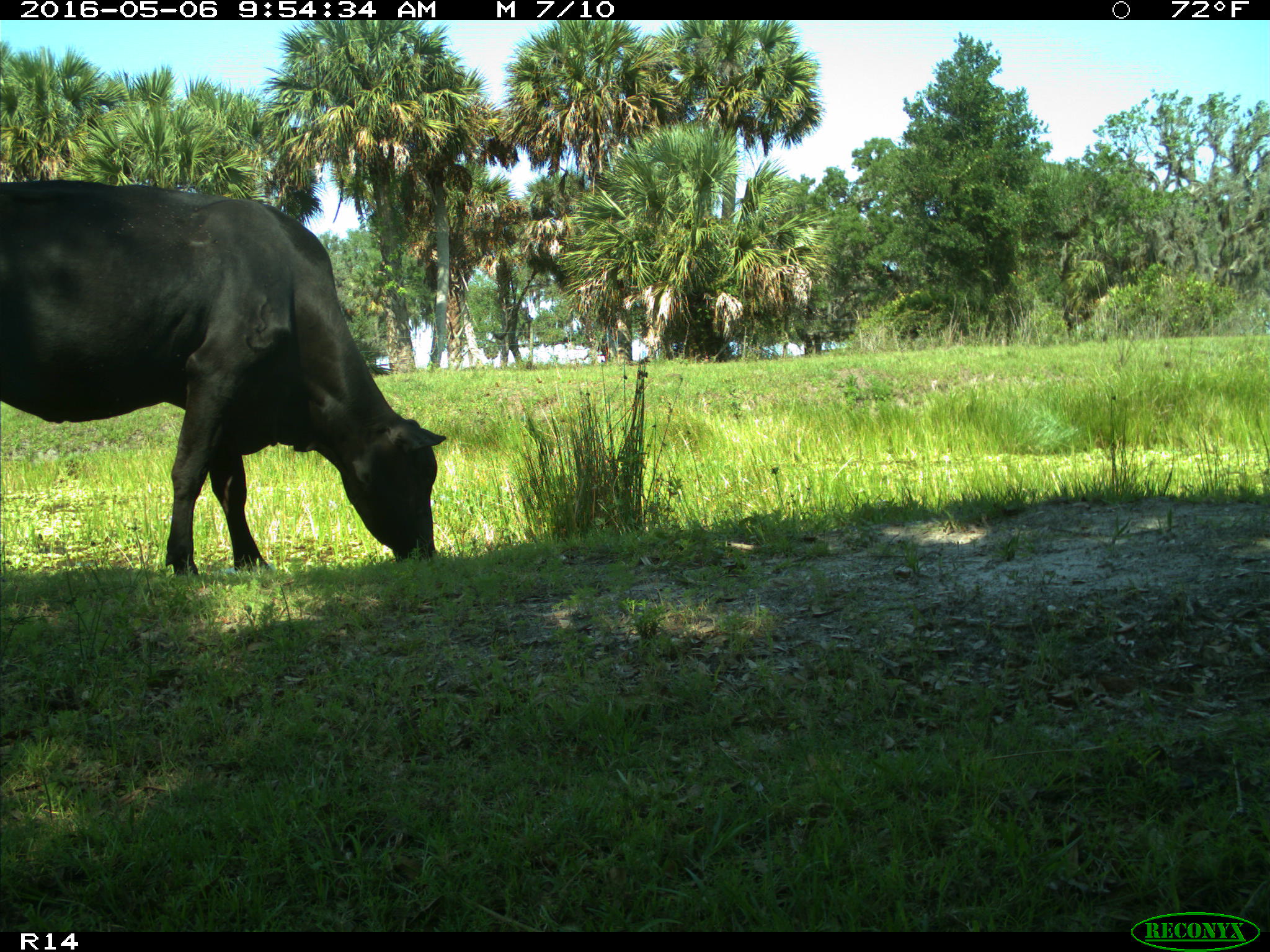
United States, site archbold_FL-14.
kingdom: Animalia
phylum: Chordata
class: Mammalia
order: Artiodactyla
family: Bovidae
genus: Bos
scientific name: Bos taurus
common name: domestic cow